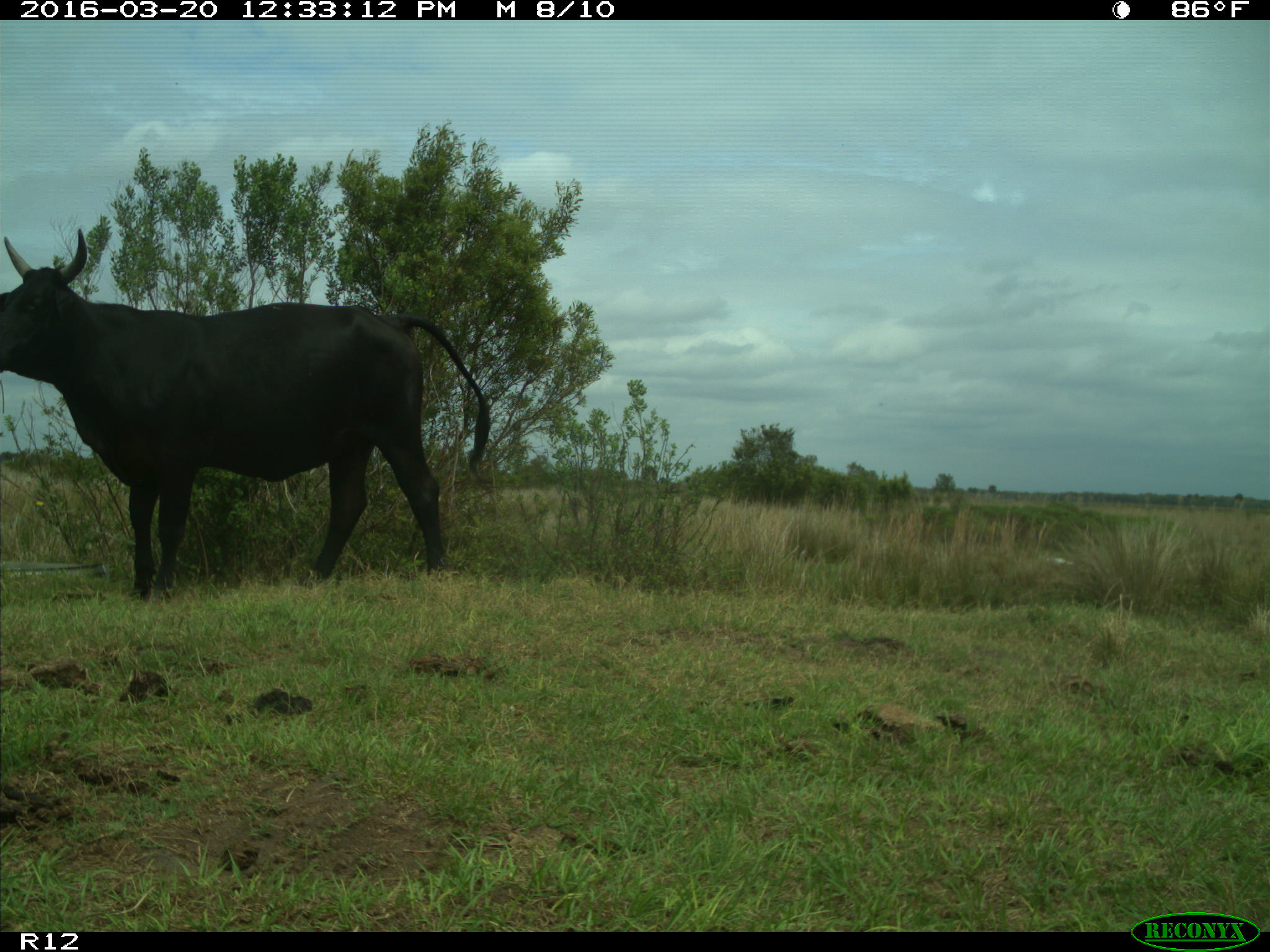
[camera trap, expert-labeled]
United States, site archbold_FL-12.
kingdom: Animalia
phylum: Chordata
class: Mammalia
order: Artiodactyla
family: Bovidae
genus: Bos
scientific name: Bos taurus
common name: domestic cow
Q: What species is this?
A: Bos taurus (domestic cow).